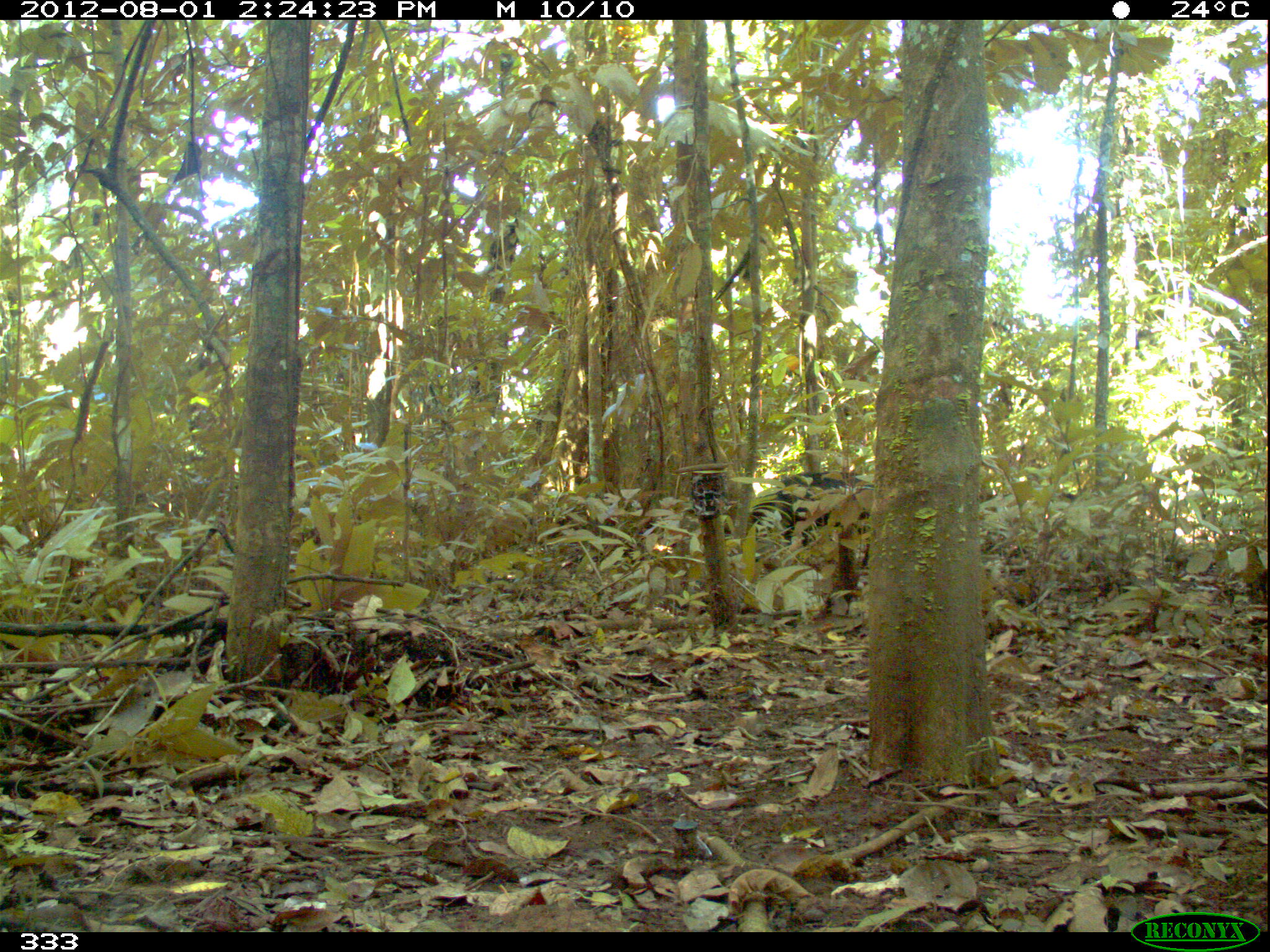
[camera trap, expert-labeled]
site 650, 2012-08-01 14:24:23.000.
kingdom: Animalia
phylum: Chordata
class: Mammalia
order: Artiodactyla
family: Tayassuidae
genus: Tayassu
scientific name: Tayassu pecari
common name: white-lipped peccary